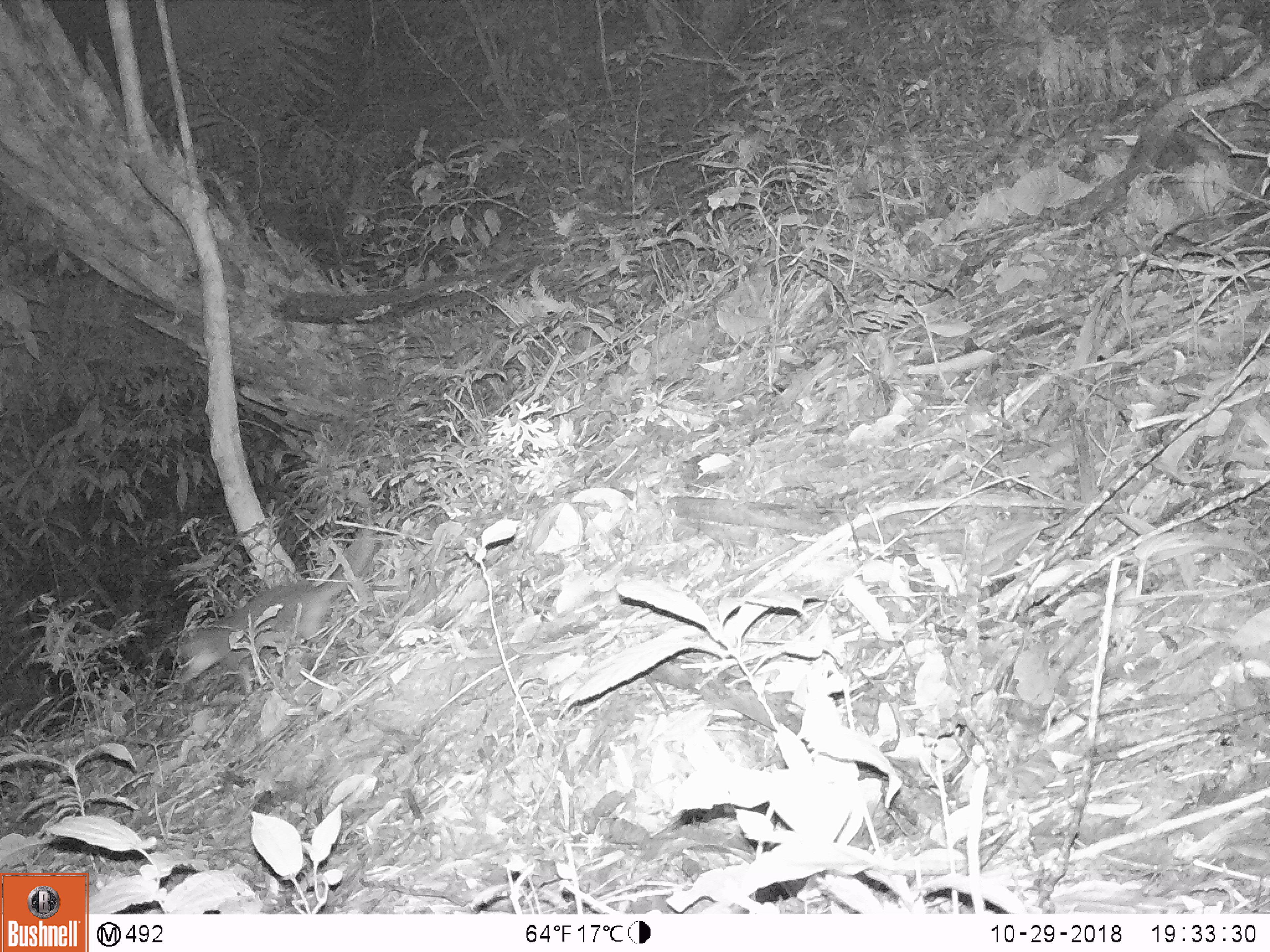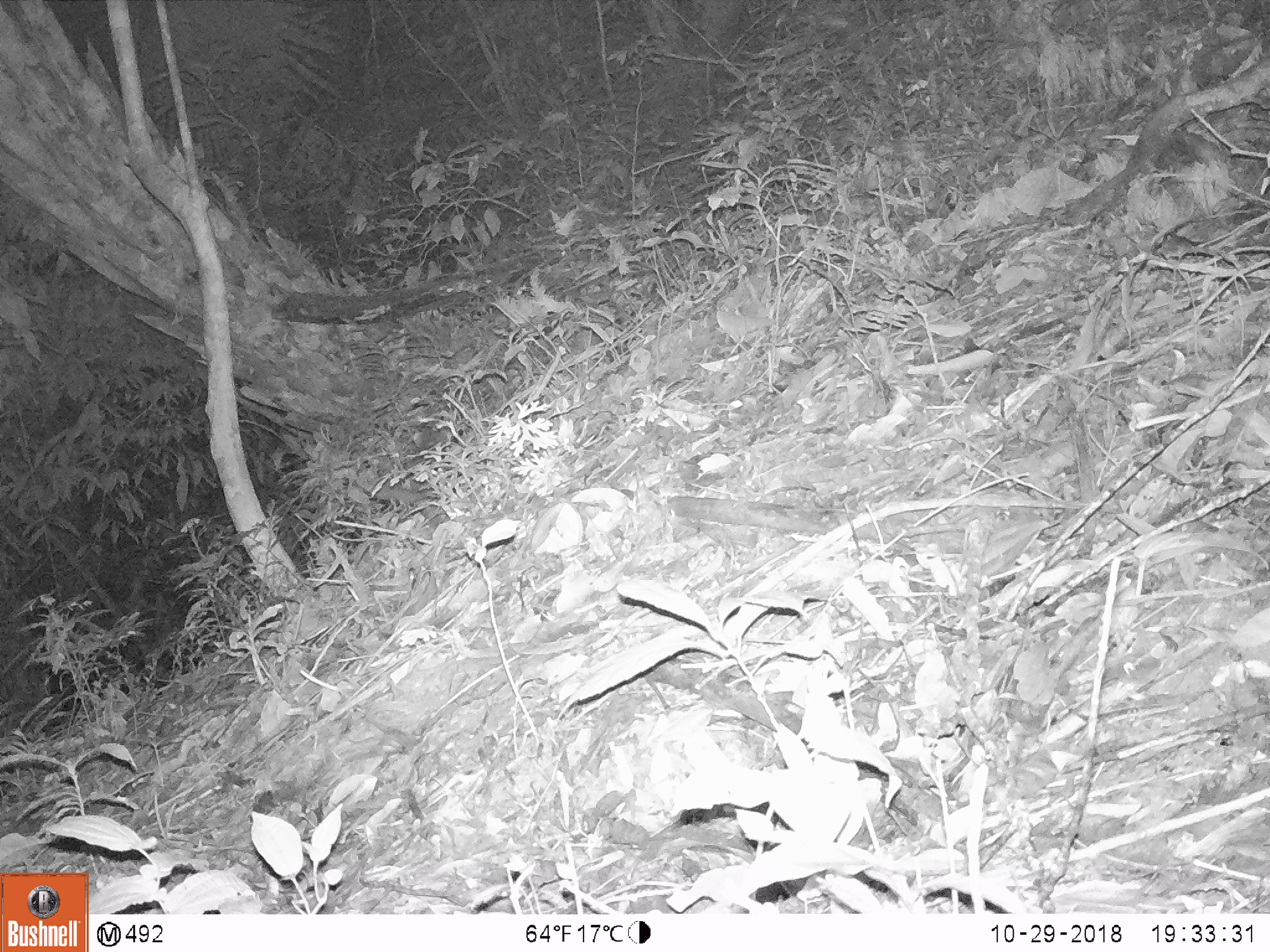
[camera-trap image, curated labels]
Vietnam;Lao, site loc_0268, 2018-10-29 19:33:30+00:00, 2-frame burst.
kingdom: Animalia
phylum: Chordata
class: Mammalia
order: Carnivora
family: Mustelidae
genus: Melogale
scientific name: Melogale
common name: ferret badger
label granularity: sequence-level